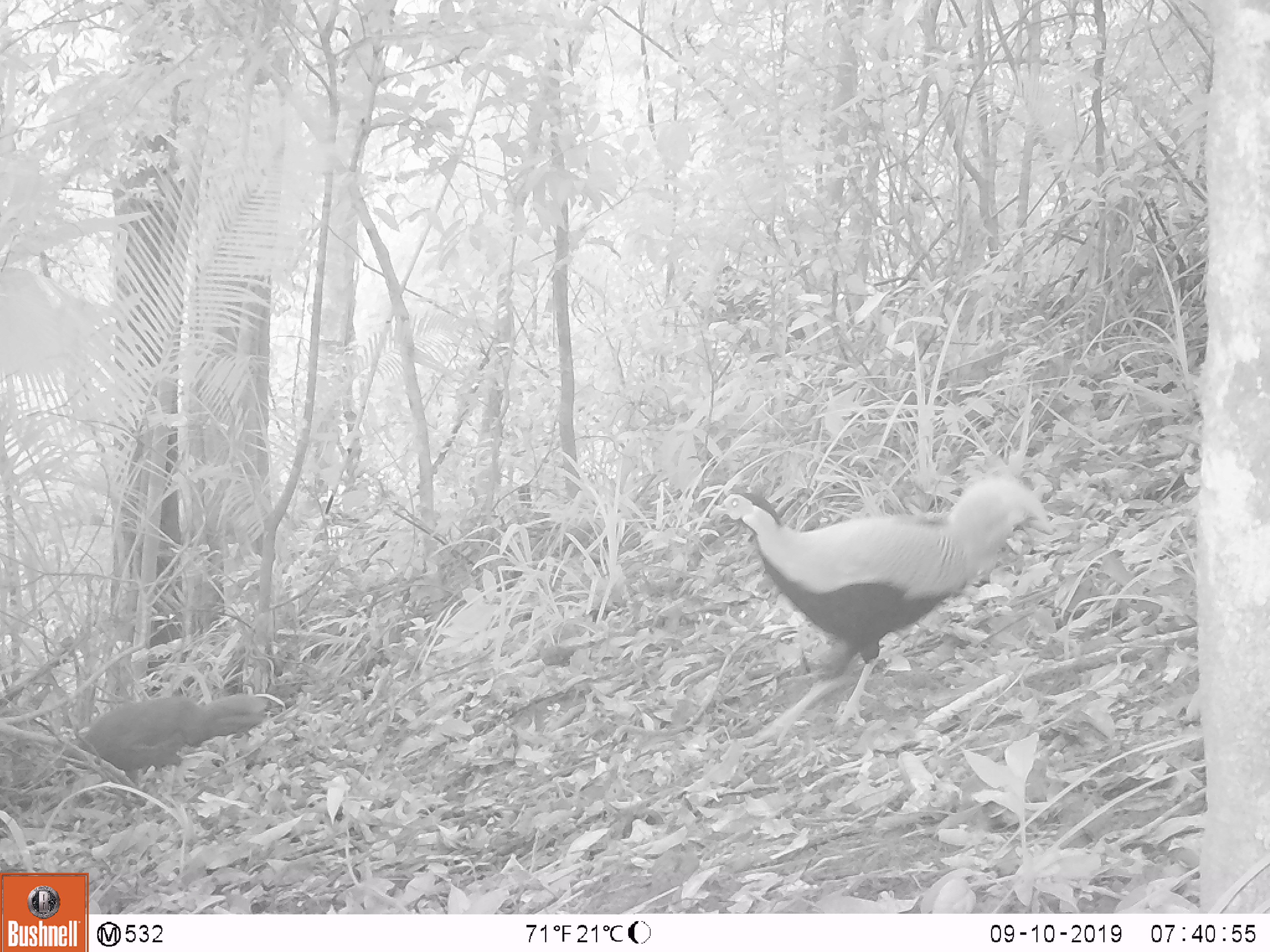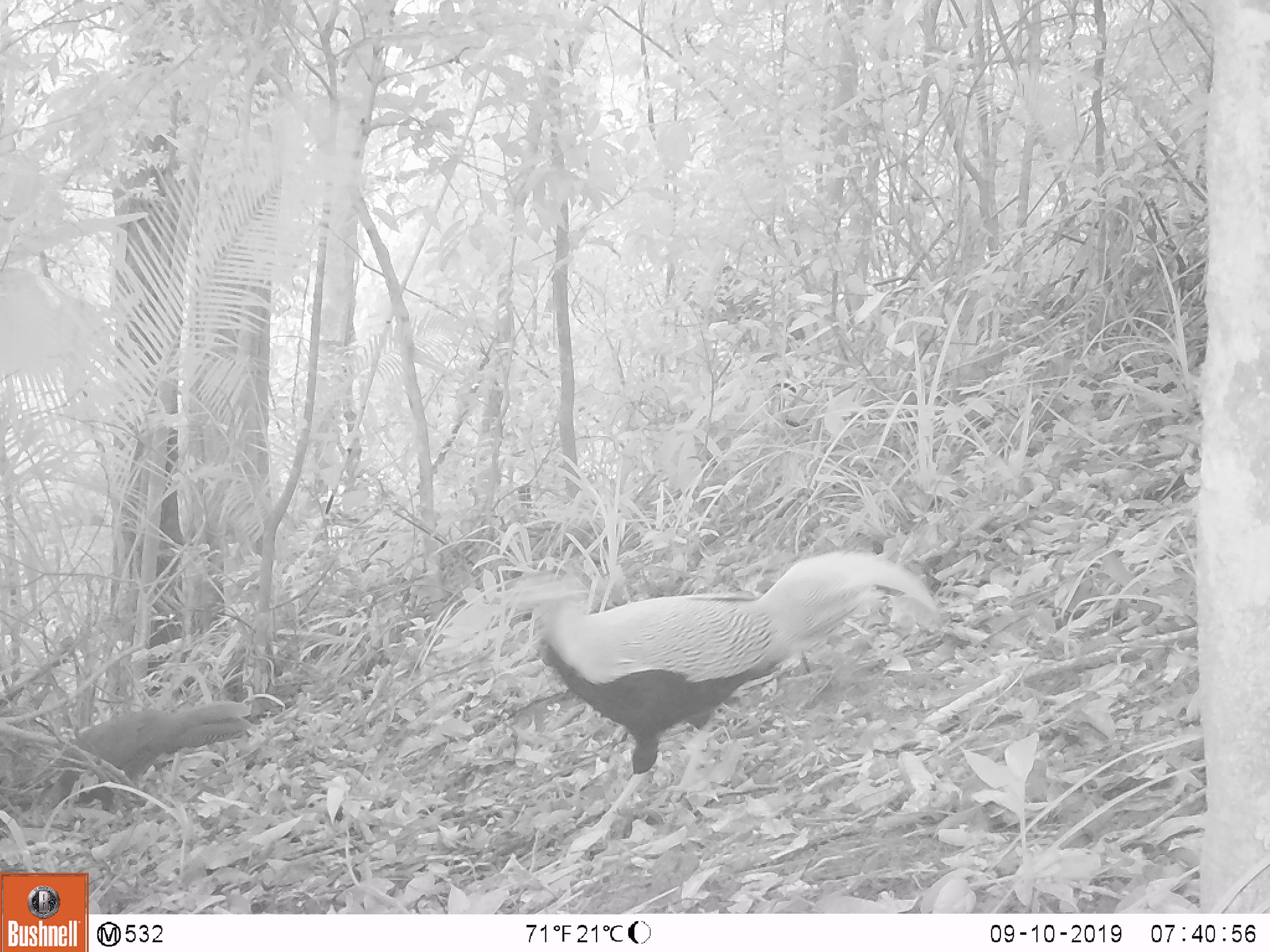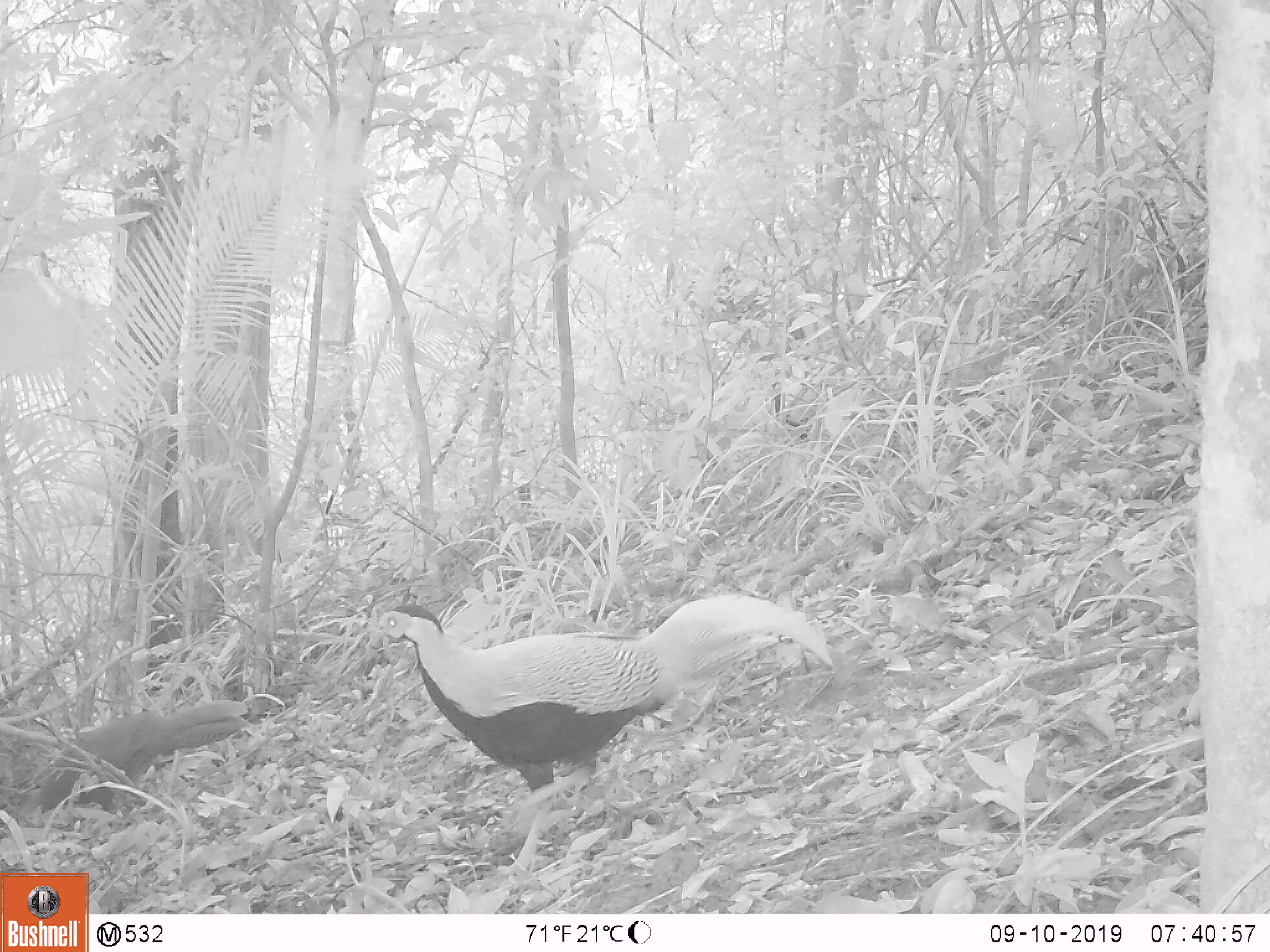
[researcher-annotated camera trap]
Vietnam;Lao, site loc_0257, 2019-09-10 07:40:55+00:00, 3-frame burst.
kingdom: Animalia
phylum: Chordata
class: Aves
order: Galliformes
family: Phasianidae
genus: Lophura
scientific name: Lophura nycthemera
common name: silver pheasant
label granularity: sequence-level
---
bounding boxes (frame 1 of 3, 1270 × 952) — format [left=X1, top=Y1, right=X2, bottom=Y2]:
silver pheasant: [left=710, top=471, right=1055, bottom=749]; [left=45, top=692, right=269, bottom=815]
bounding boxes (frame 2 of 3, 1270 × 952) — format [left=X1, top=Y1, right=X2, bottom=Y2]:
silver pheasant: [left=500, top=544, right=941, bottom=863]; [left=34, top=698, right=255, bottom=830]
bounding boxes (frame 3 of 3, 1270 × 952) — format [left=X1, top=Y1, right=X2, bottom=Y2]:
silver pheasant: [left=365, top=589, right=834, bottom=879]; [left=9, top=698, right=254, bottom=829]